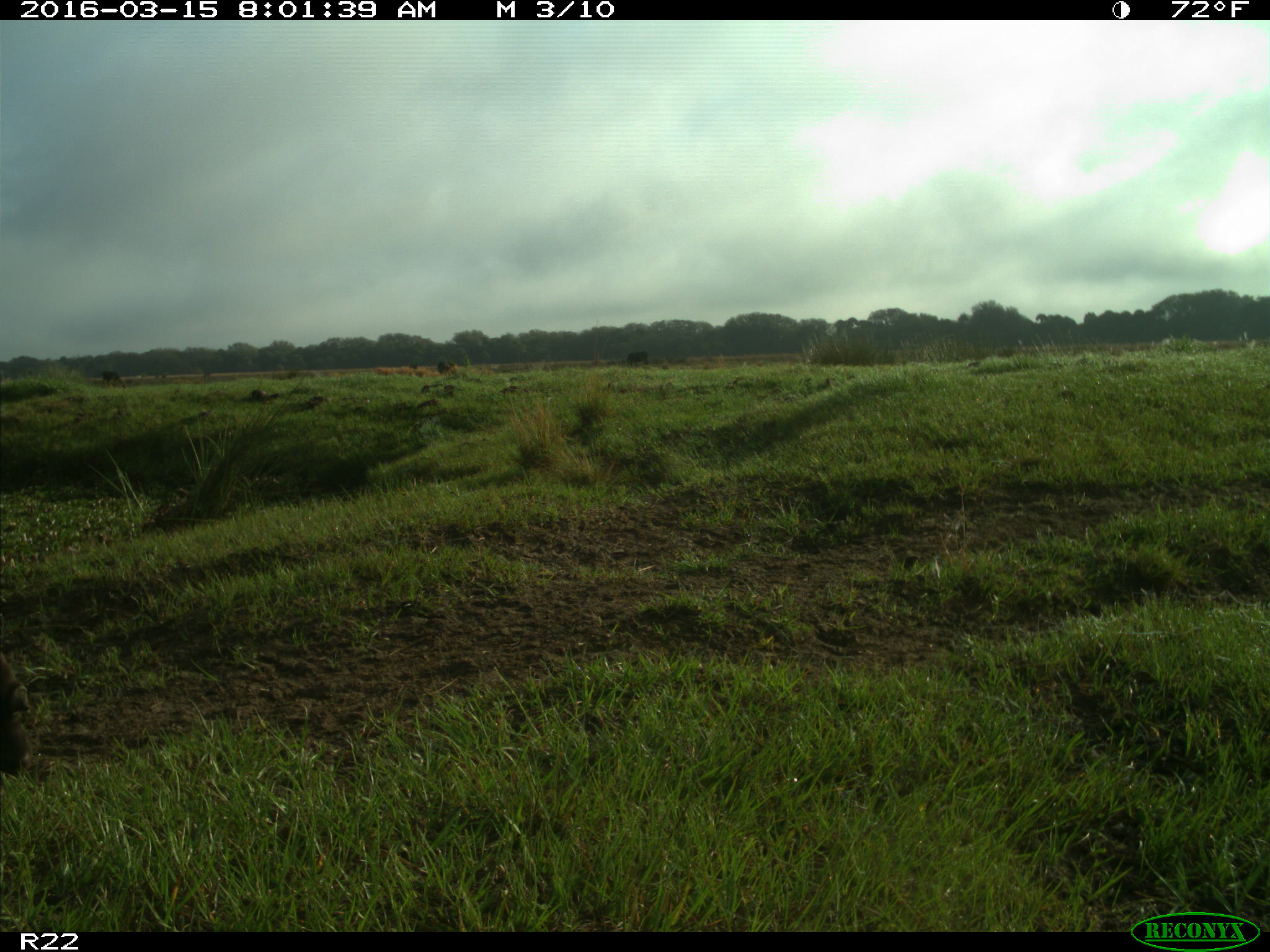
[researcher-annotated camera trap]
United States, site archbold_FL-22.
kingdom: Animalia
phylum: Chordata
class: Mammalia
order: Artiodactyla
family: Bovidae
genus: Bos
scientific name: Bos taurus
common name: domestic cow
Bos taurus (domestic cow).